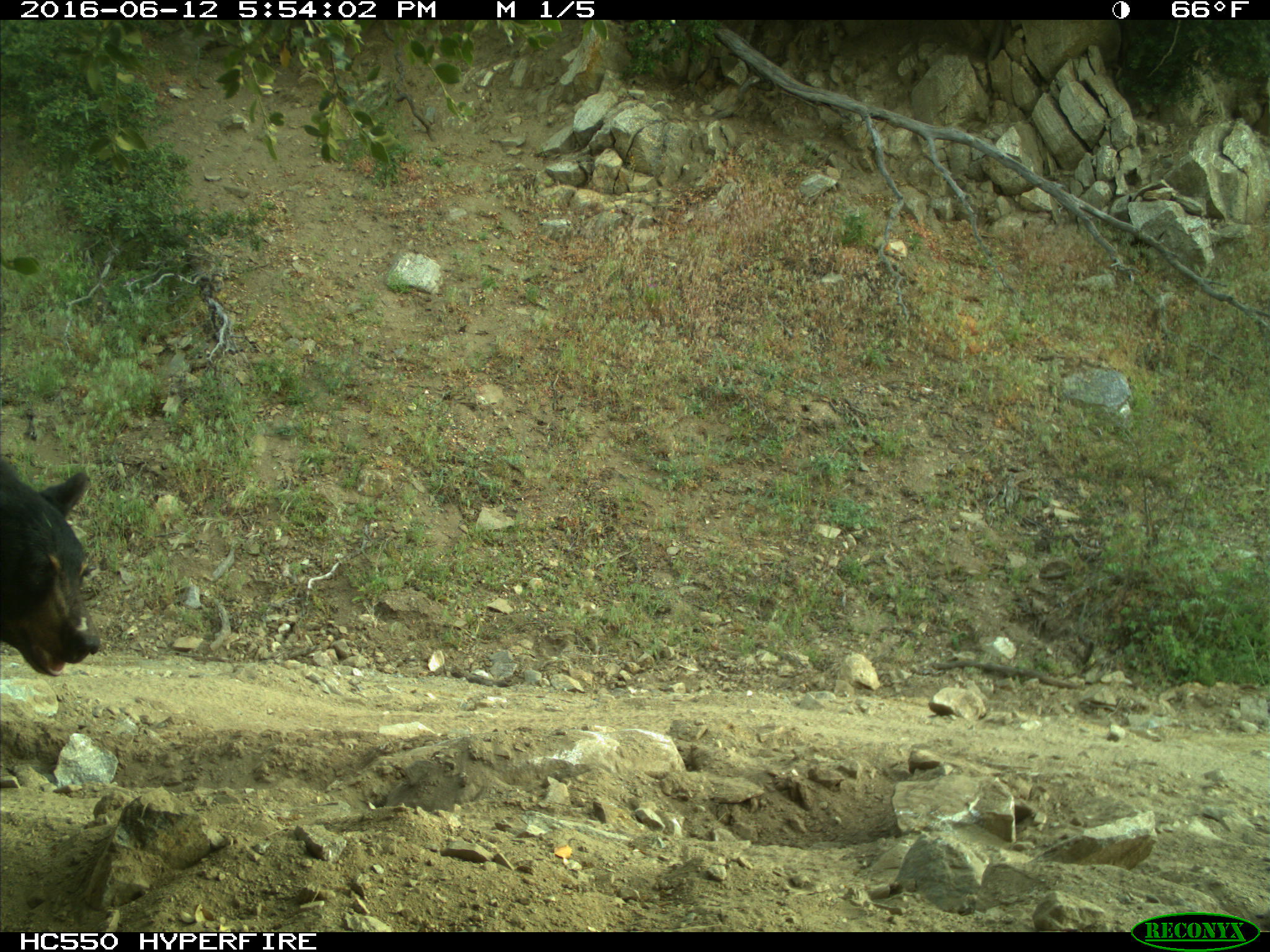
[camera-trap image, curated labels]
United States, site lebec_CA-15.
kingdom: Animalia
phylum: Chordata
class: Mammalia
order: Carnivora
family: Ursidae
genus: Ursus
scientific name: Ursus americanus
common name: american black bear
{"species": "Ursus americanus (american black bear)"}